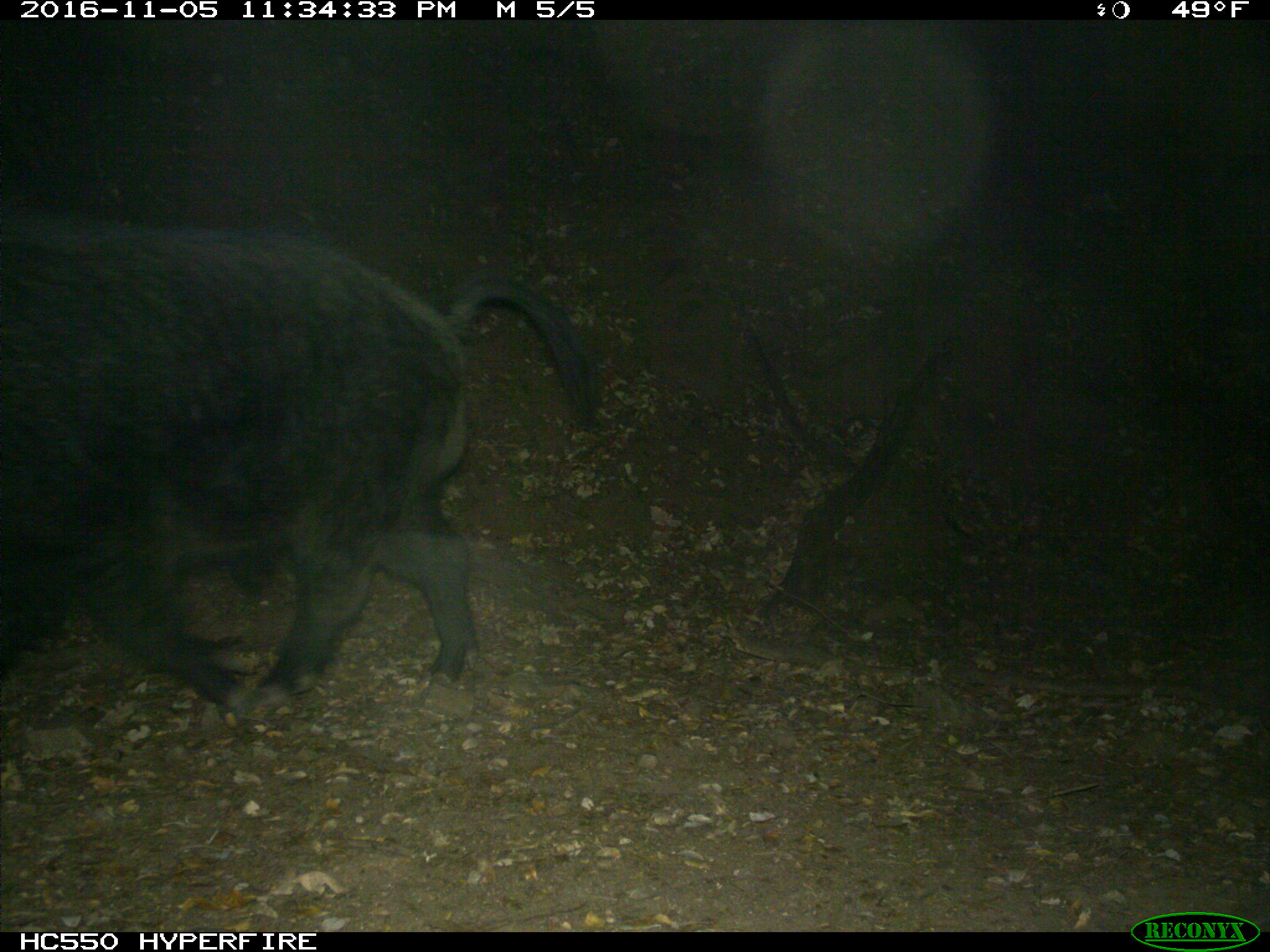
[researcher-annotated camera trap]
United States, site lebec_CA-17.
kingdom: Animalia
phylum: Chordata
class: Mammalia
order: Artiodactyla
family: Suidae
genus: Sus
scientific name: Sus scrofa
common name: wild boar